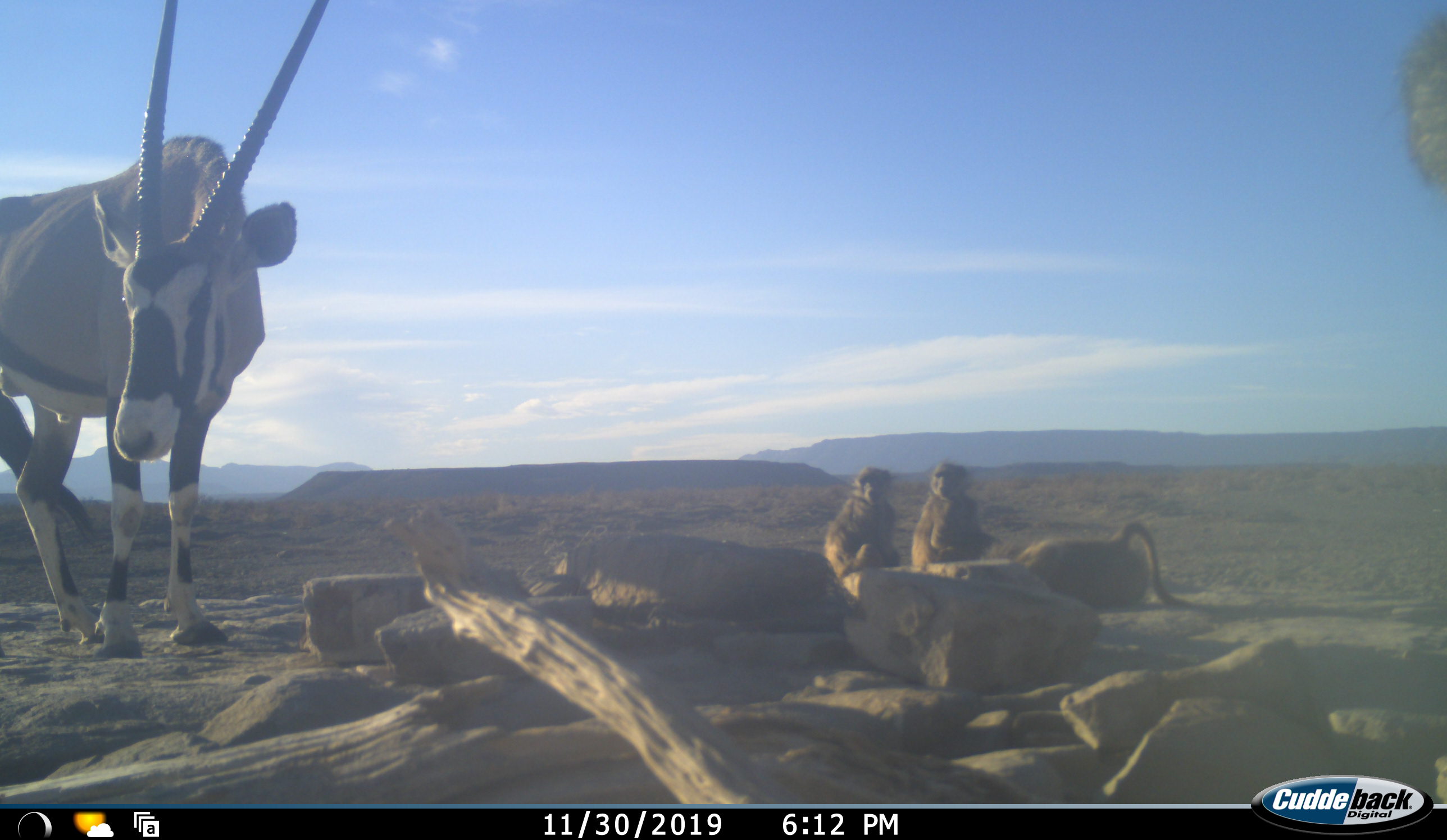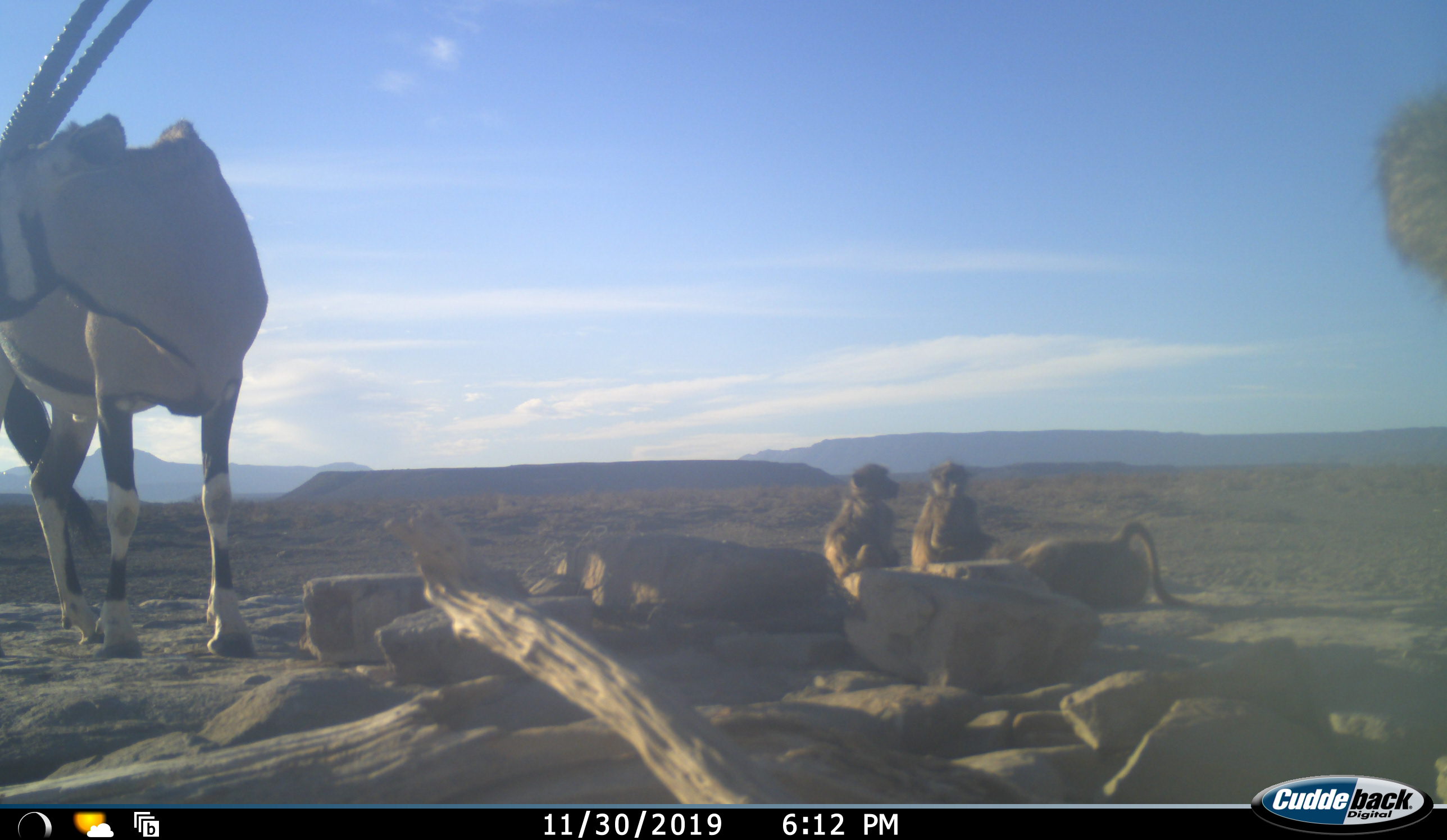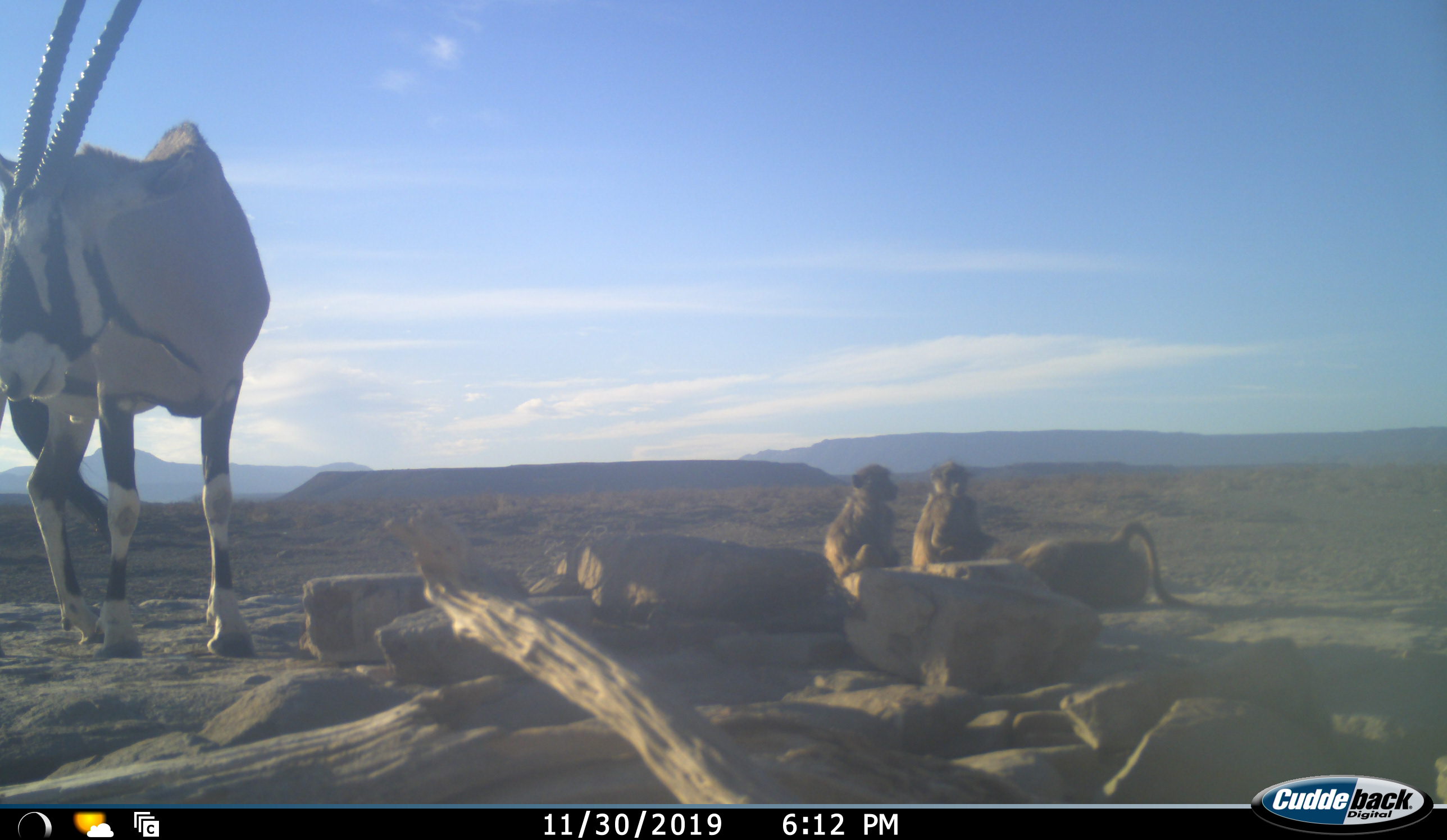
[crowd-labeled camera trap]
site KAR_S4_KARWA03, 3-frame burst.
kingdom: Animalia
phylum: Chordata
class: Mammalia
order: Primates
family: Cercopithecidae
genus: Papio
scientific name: Papio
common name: baboon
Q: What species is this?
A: Baboon (Papio).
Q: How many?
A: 4.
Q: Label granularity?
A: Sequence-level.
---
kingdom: Animalia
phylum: Chordata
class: Mammalia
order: Artiodactyla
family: Bovidae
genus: Oryx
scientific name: Oryx gazella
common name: gemsbok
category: oryx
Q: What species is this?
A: Oryx (gemsbok) (Oryx gazella).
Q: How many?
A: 1.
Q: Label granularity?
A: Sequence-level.